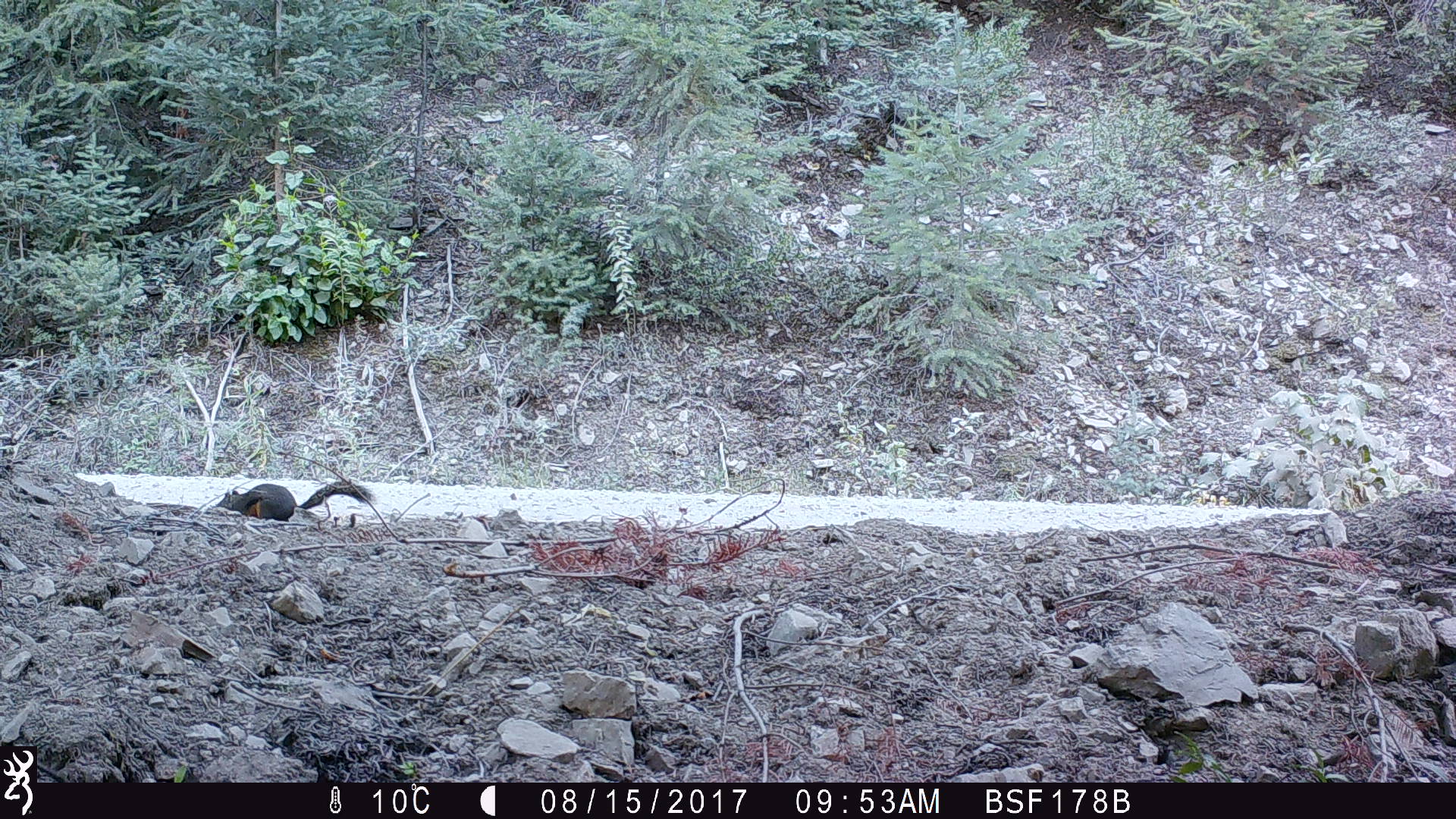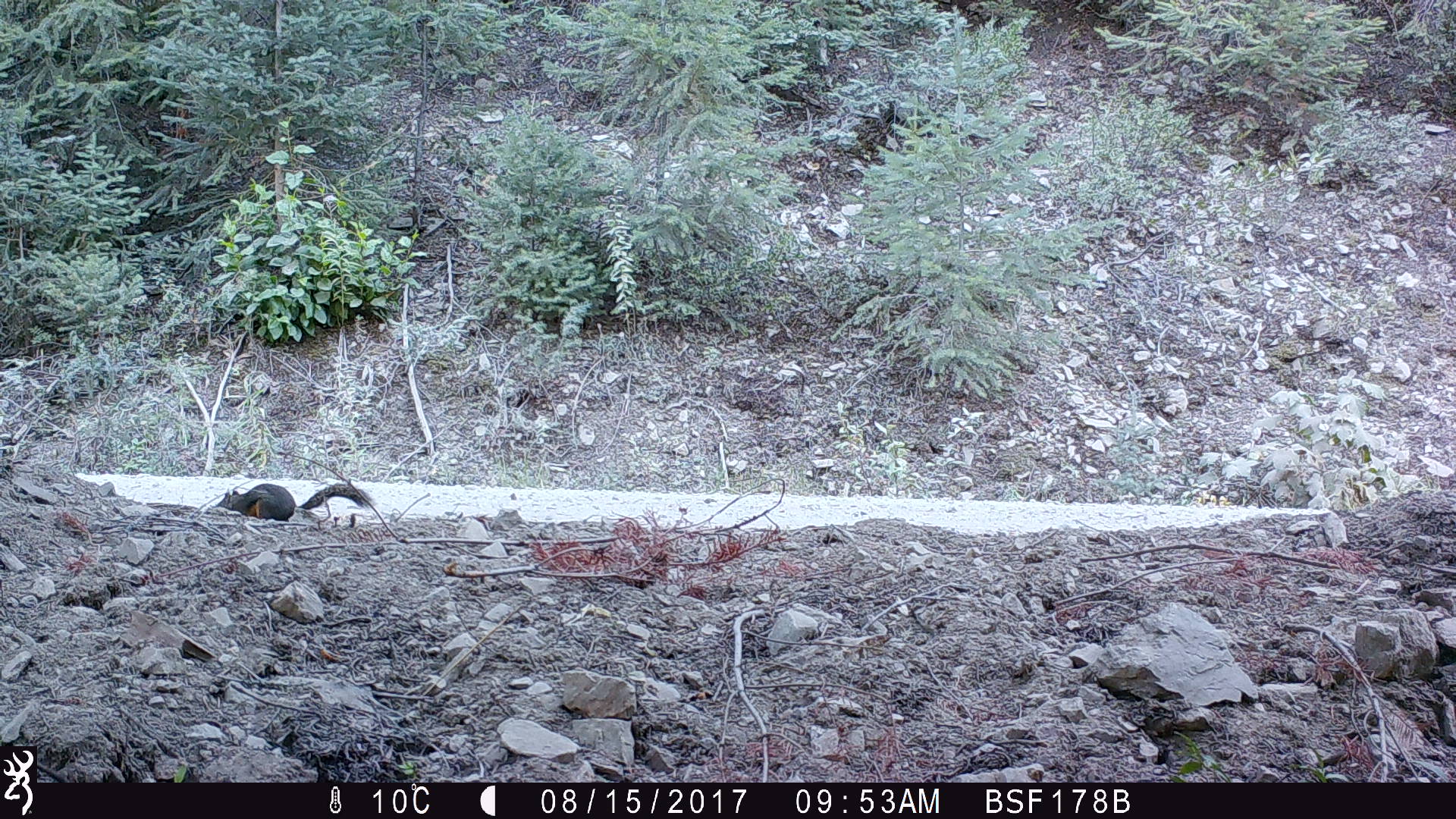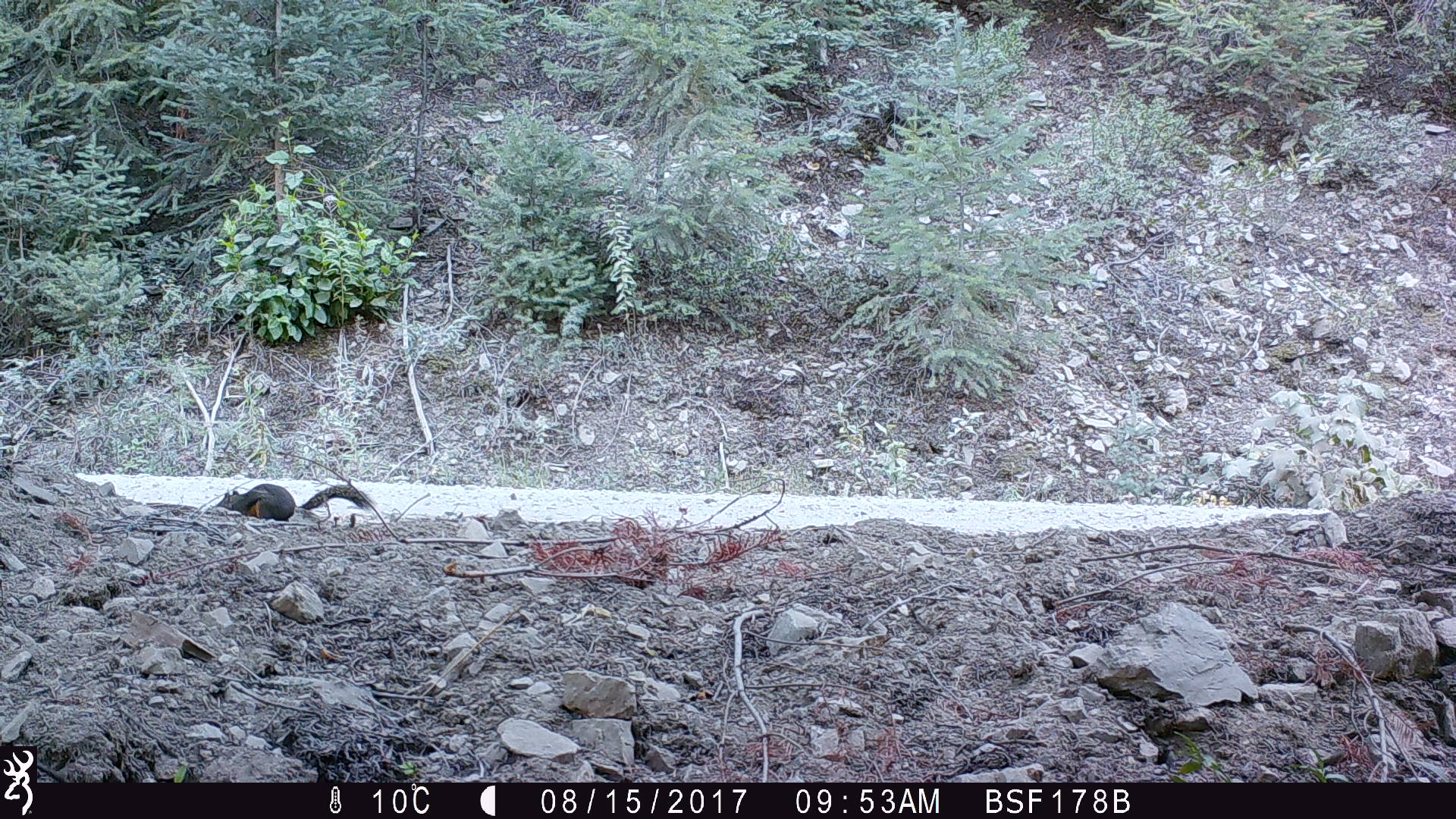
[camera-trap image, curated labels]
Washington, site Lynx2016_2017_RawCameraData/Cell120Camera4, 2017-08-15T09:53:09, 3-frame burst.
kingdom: Animalia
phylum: Chordata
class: Mammalia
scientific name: Mammalia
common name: small mammal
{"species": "small mammal (Mammalia)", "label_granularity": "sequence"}